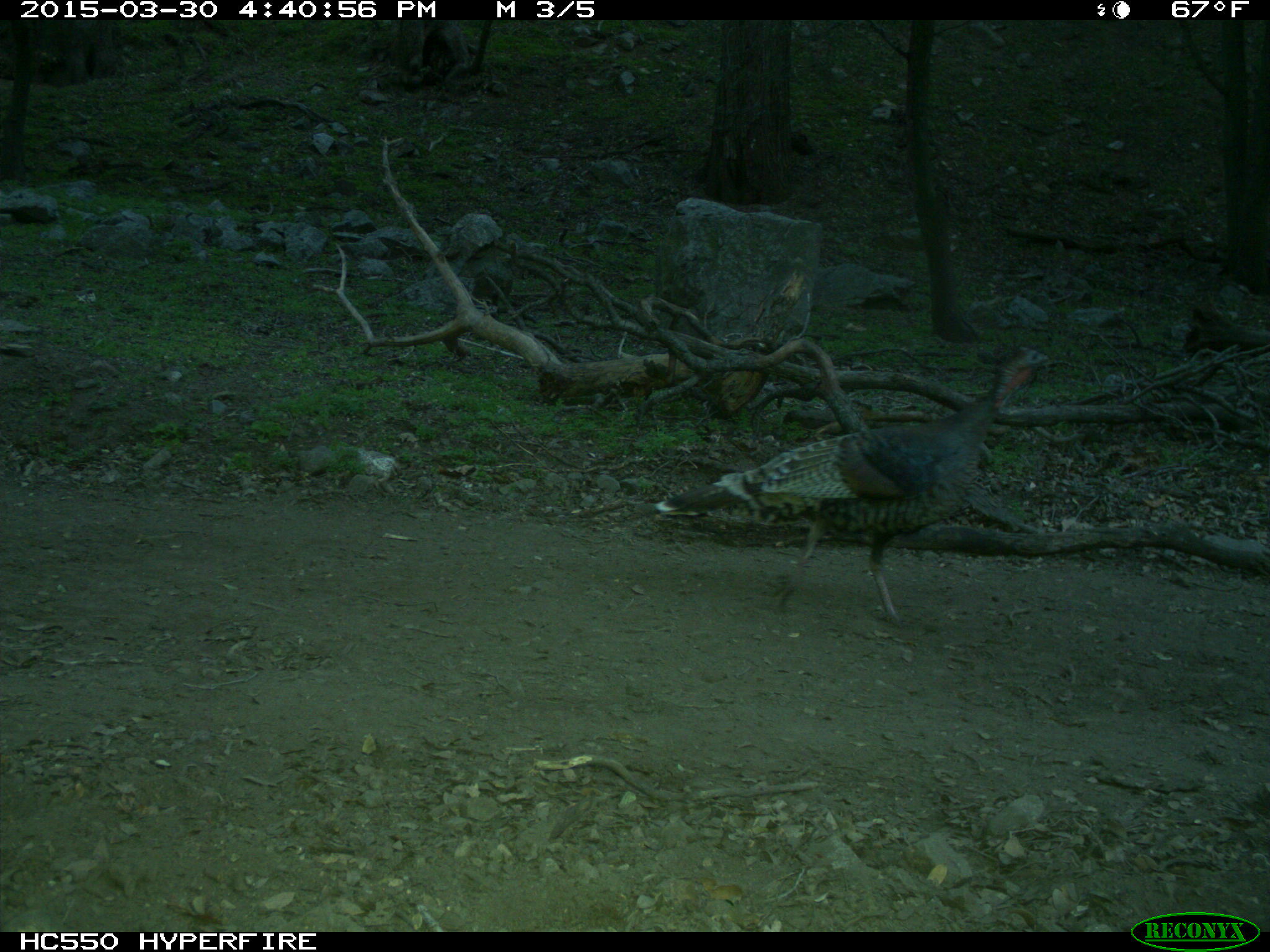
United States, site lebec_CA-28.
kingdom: Animalia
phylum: Chordata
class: Aves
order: Galliformes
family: Phasianidae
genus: Meleagris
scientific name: Meleagris gallopavo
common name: wild turkey